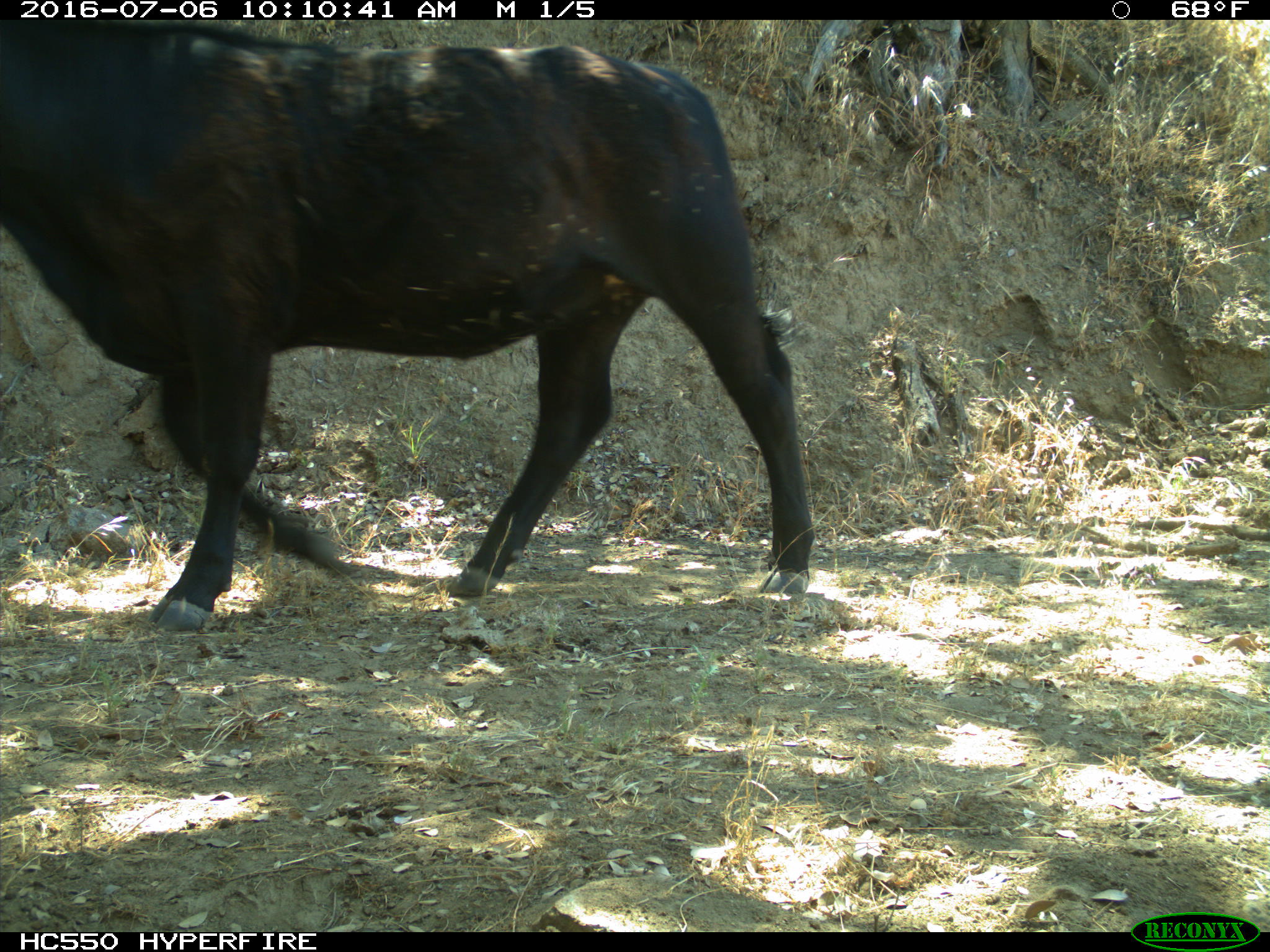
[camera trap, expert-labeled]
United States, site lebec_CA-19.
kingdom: Animalia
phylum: Chordata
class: Mammalia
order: Artiodactyla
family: Bovidae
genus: Bos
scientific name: Bos taurus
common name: domestic cow